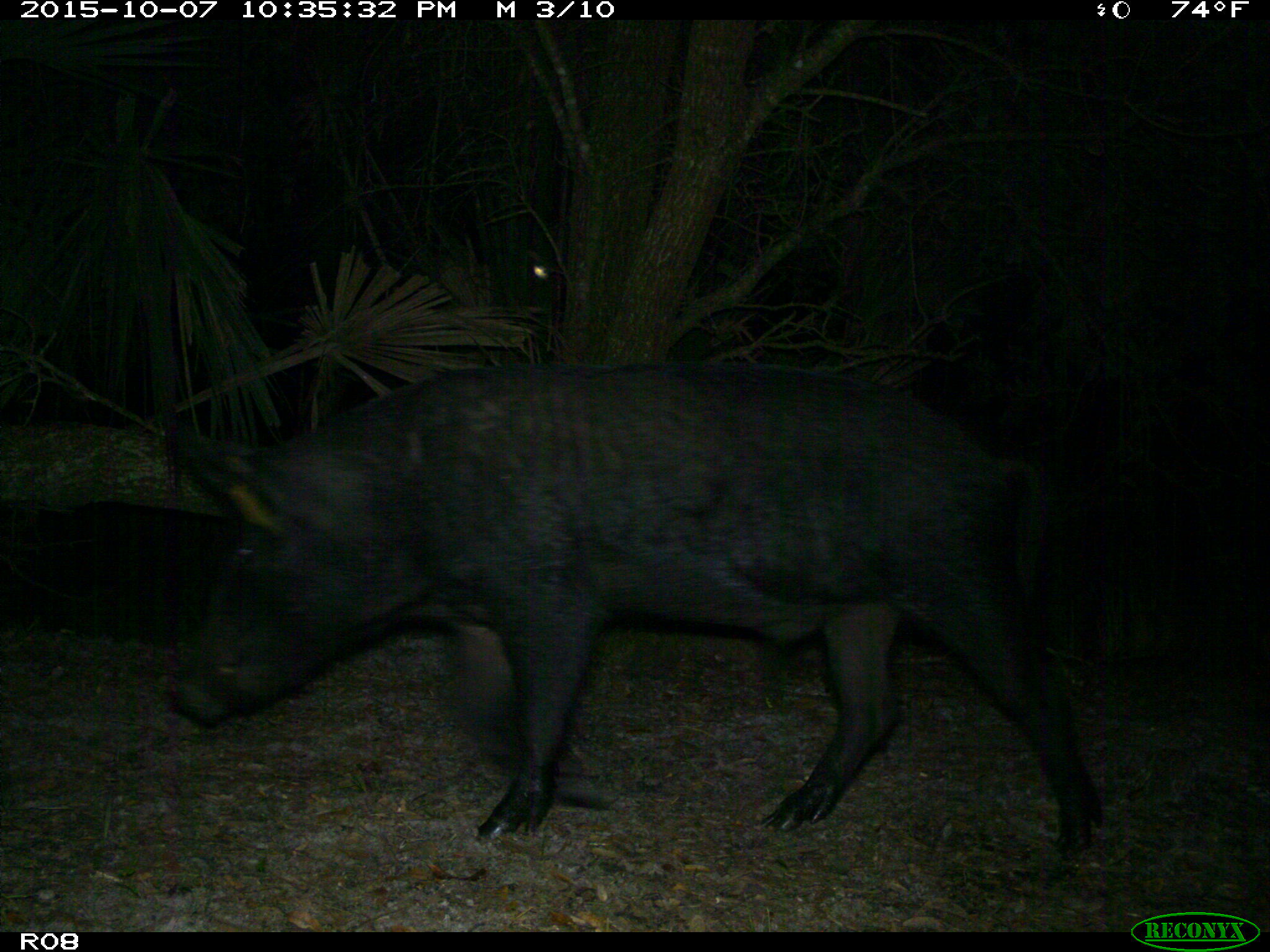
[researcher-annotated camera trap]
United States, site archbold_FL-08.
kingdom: Animalia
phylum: Chordata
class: Mammalia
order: Artiodactyla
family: Suidae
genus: Sus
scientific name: Sus scrofa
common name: wild boar